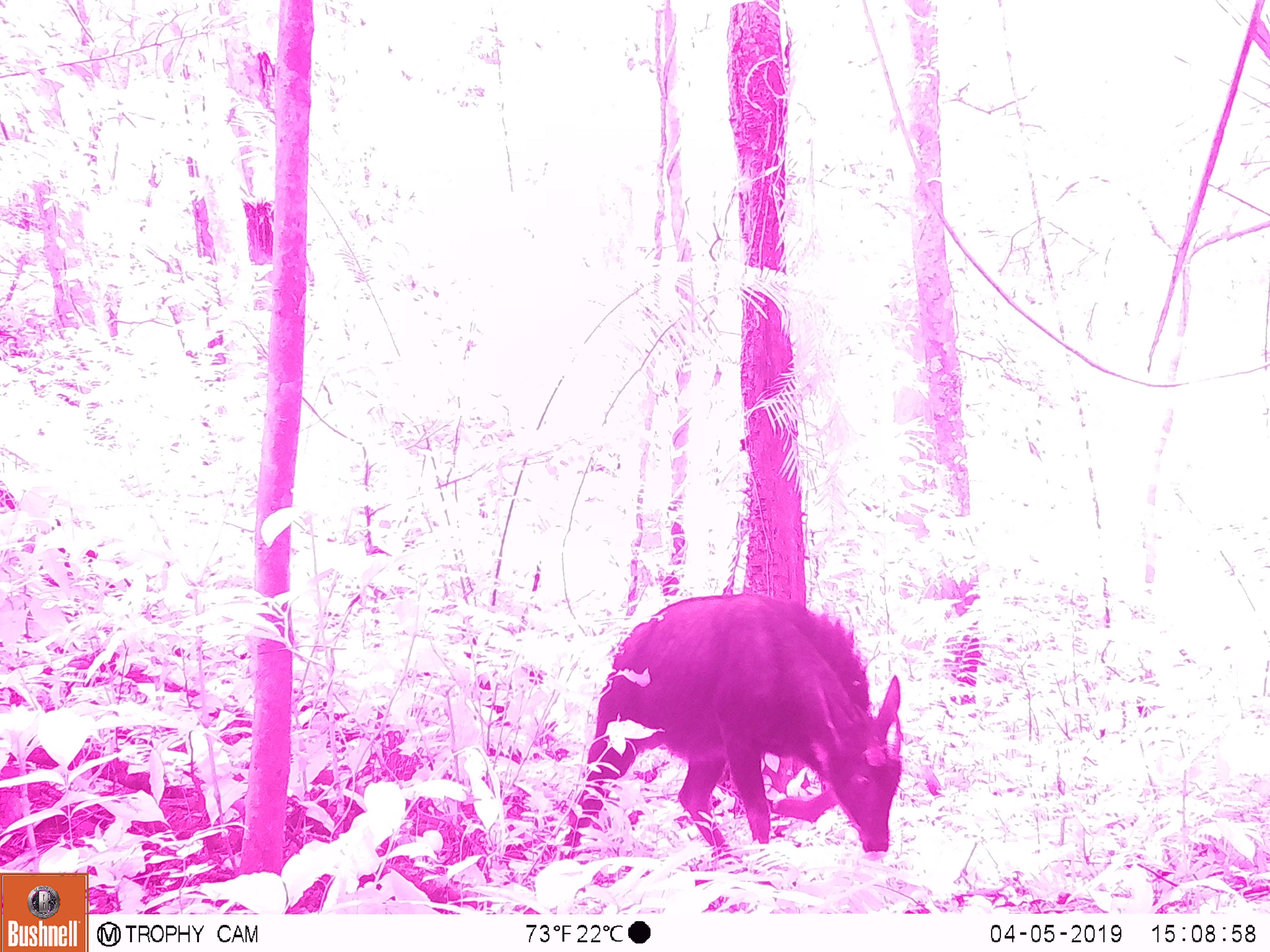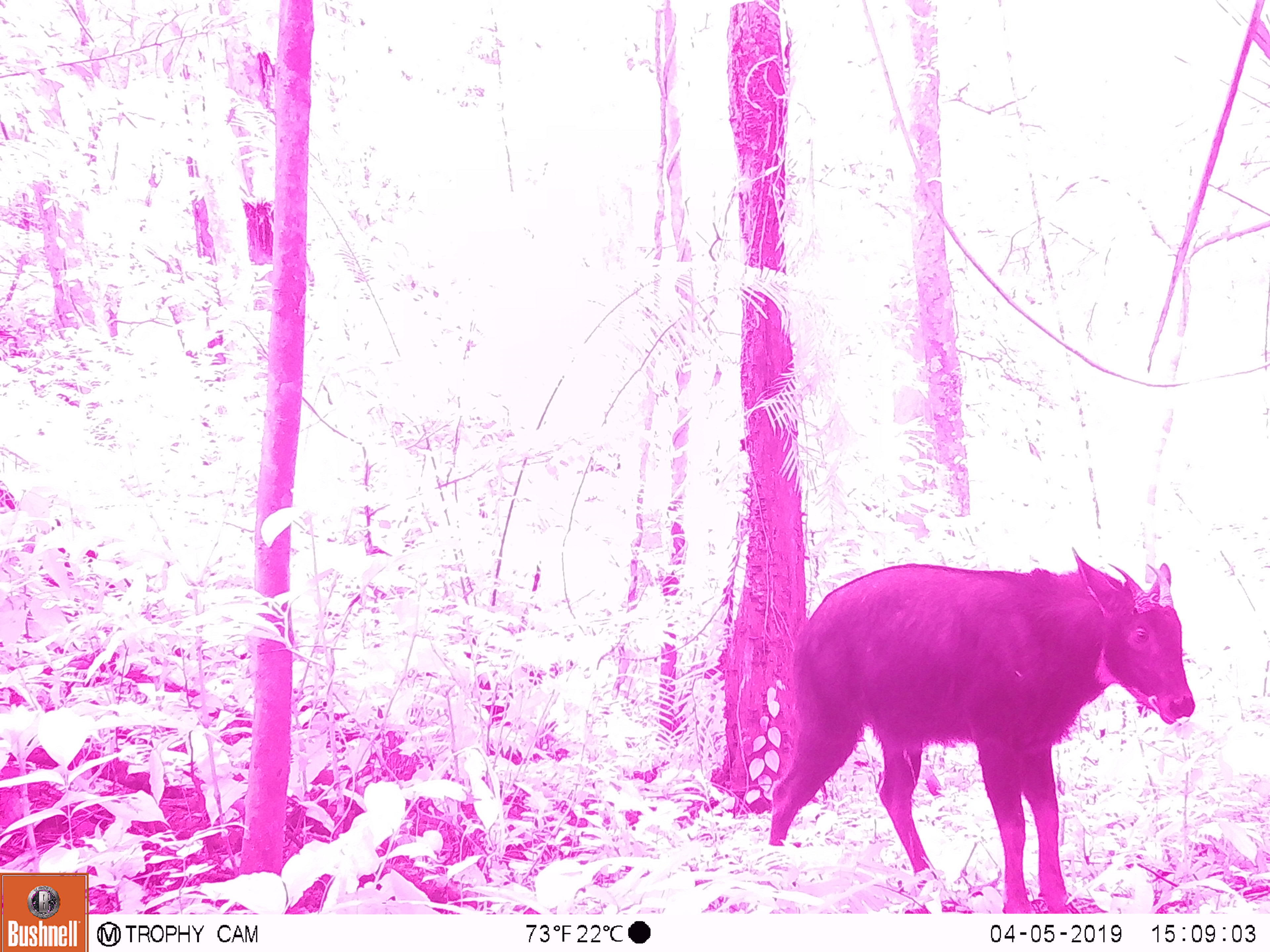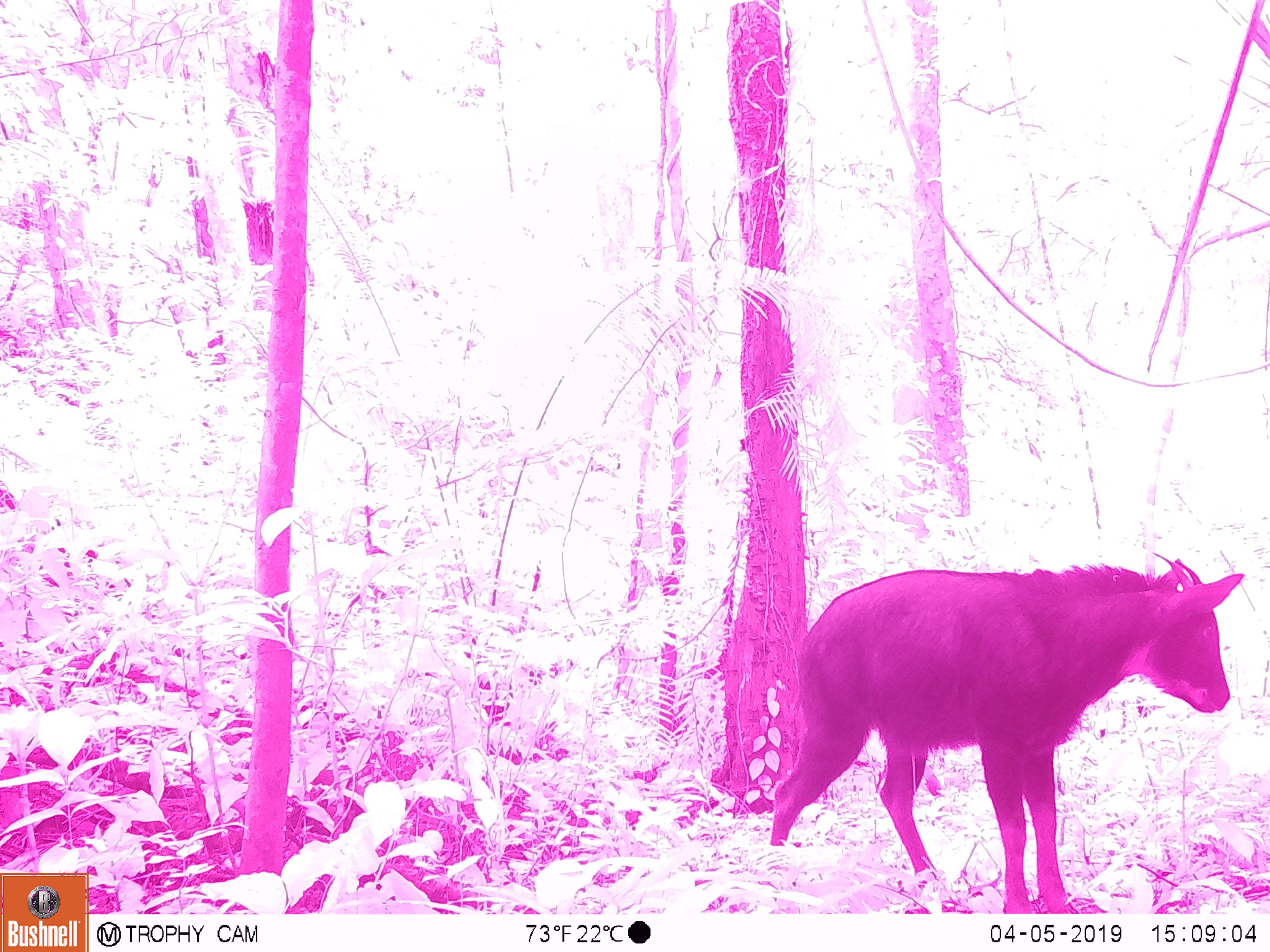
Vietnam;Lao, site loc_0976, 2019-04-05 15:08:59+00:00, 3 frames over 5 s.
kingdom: Animalia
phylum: Chordata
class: Mammalia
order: Artiodactyla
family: Bovidae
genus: Capricornis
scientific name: Capricornis sumatraensis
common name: chinese serow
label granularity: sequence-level